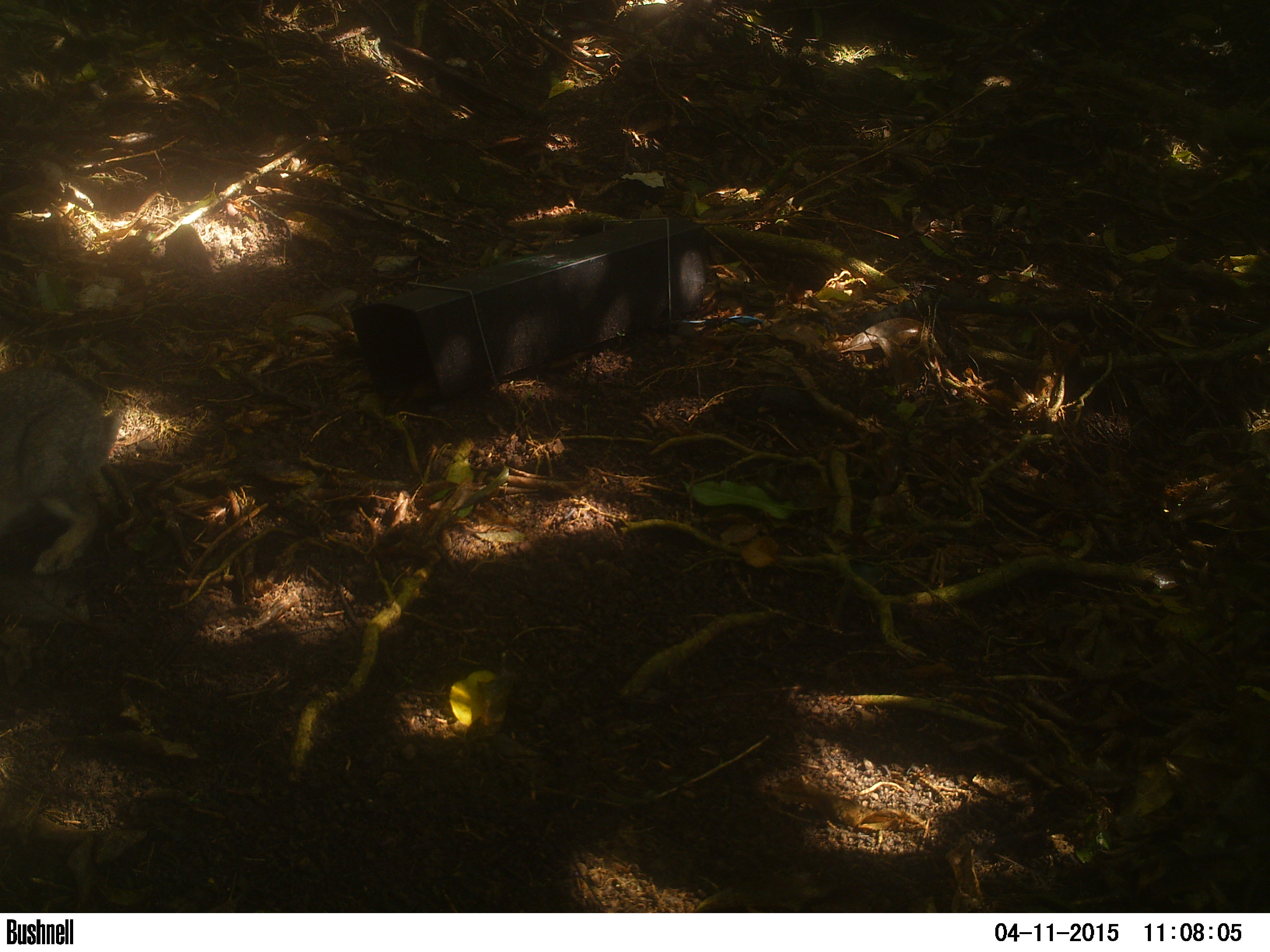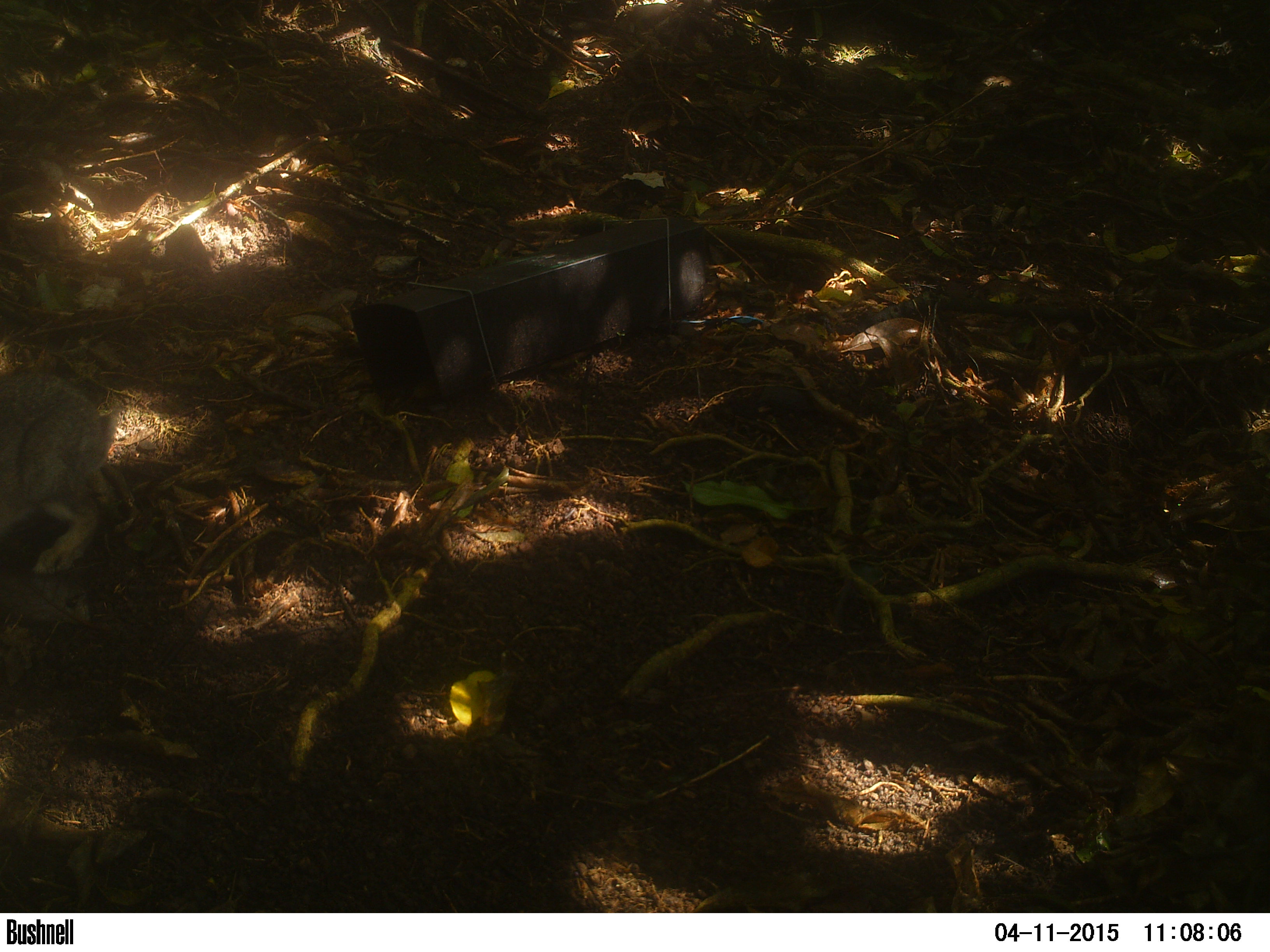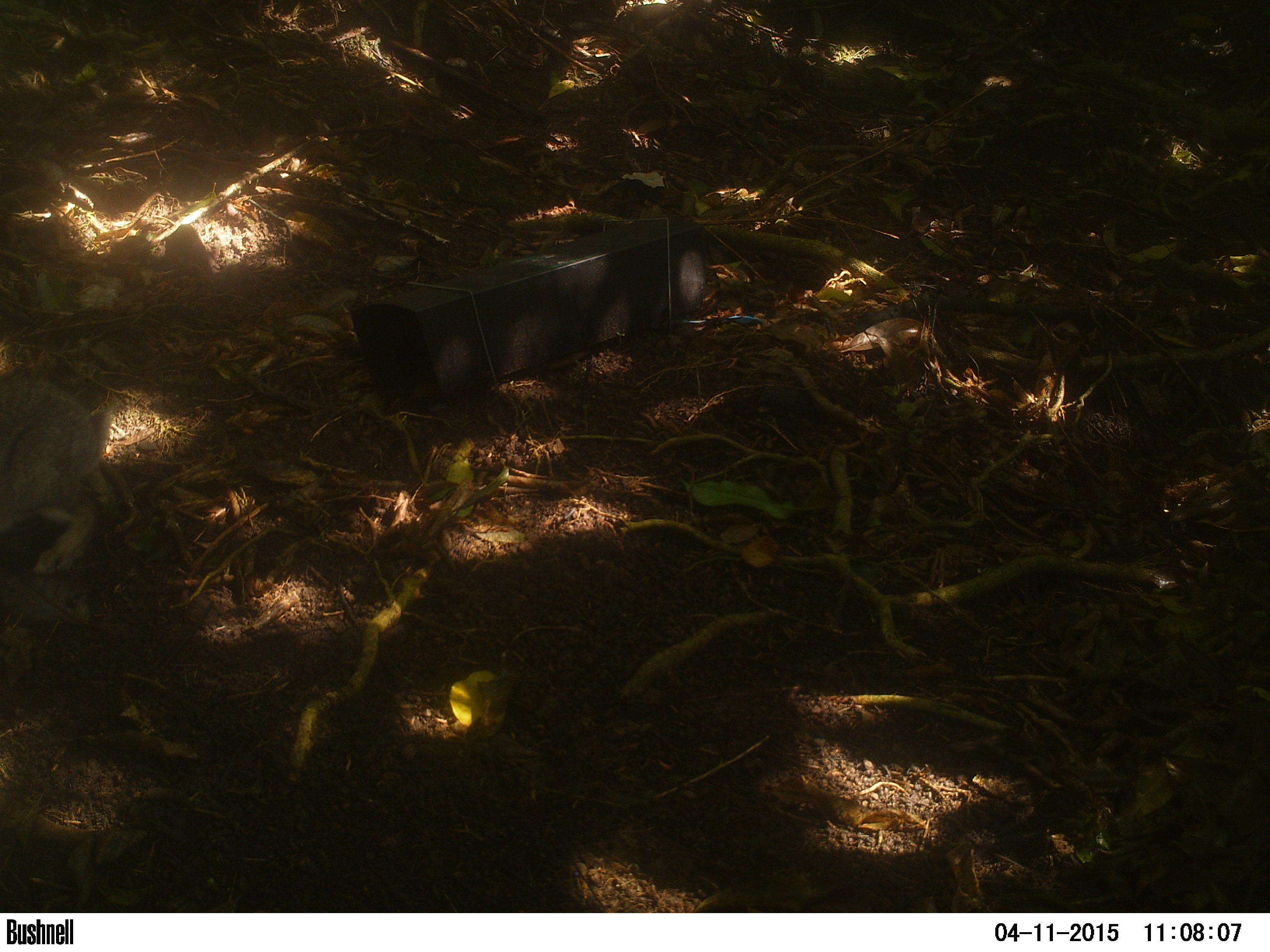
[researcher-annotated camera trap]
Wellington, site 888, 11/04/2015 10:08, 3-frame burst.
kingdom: Animalia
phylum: Chordata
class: Mammalia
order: Lagomorpha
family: Leporidae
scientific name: Leporidae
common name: rabbit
Rabbit (Leporidae).